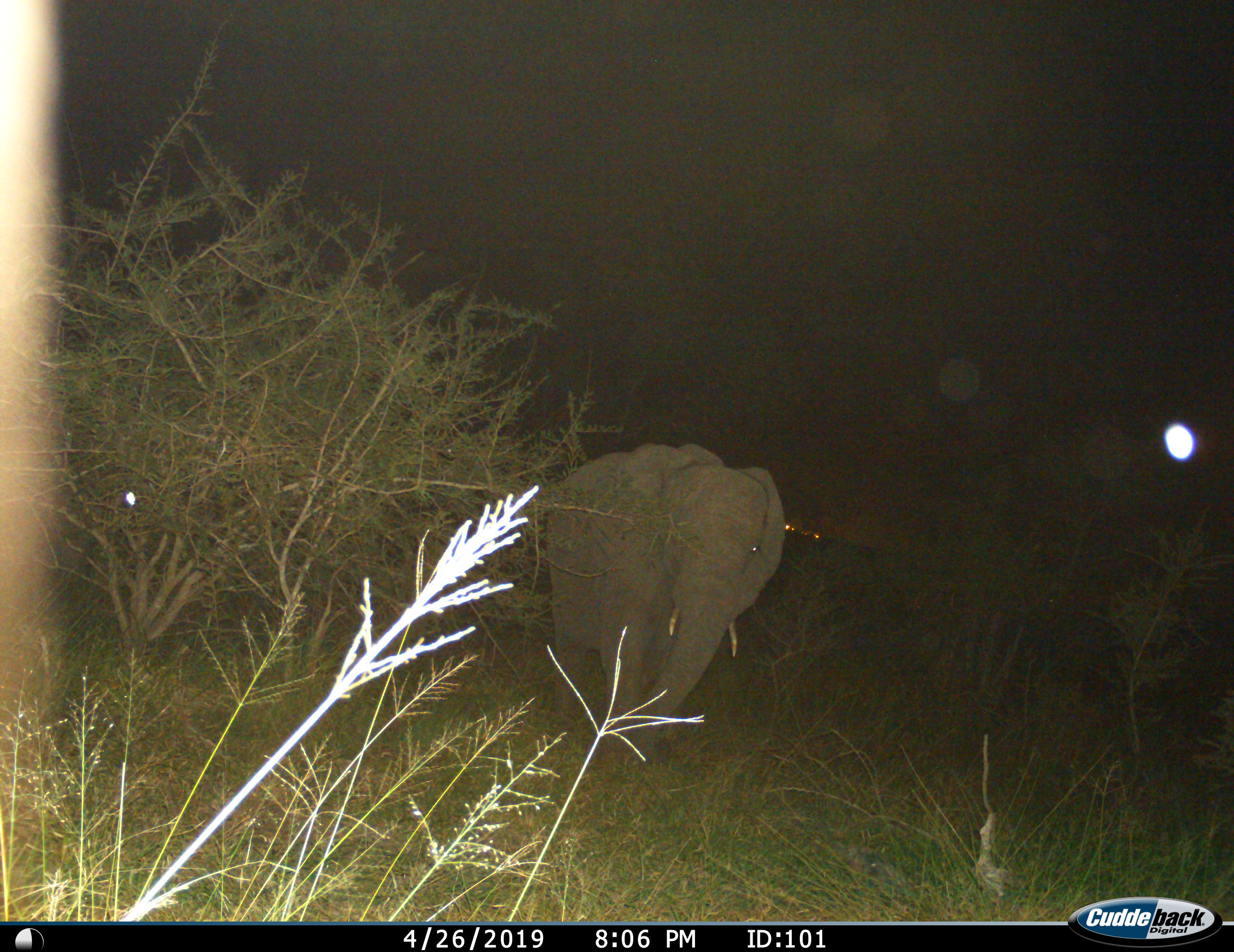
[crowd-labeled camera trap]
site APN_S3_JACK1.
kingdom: Animalia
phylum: Chordata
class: Mammalia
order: Proboscidea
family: Elephantidae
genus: Loxodonta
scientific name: Loxodonta africana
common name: african bush elephant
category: elephant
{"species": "elephant (african bush elephant) (Loxodonta africana)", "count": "1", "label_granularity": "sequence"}